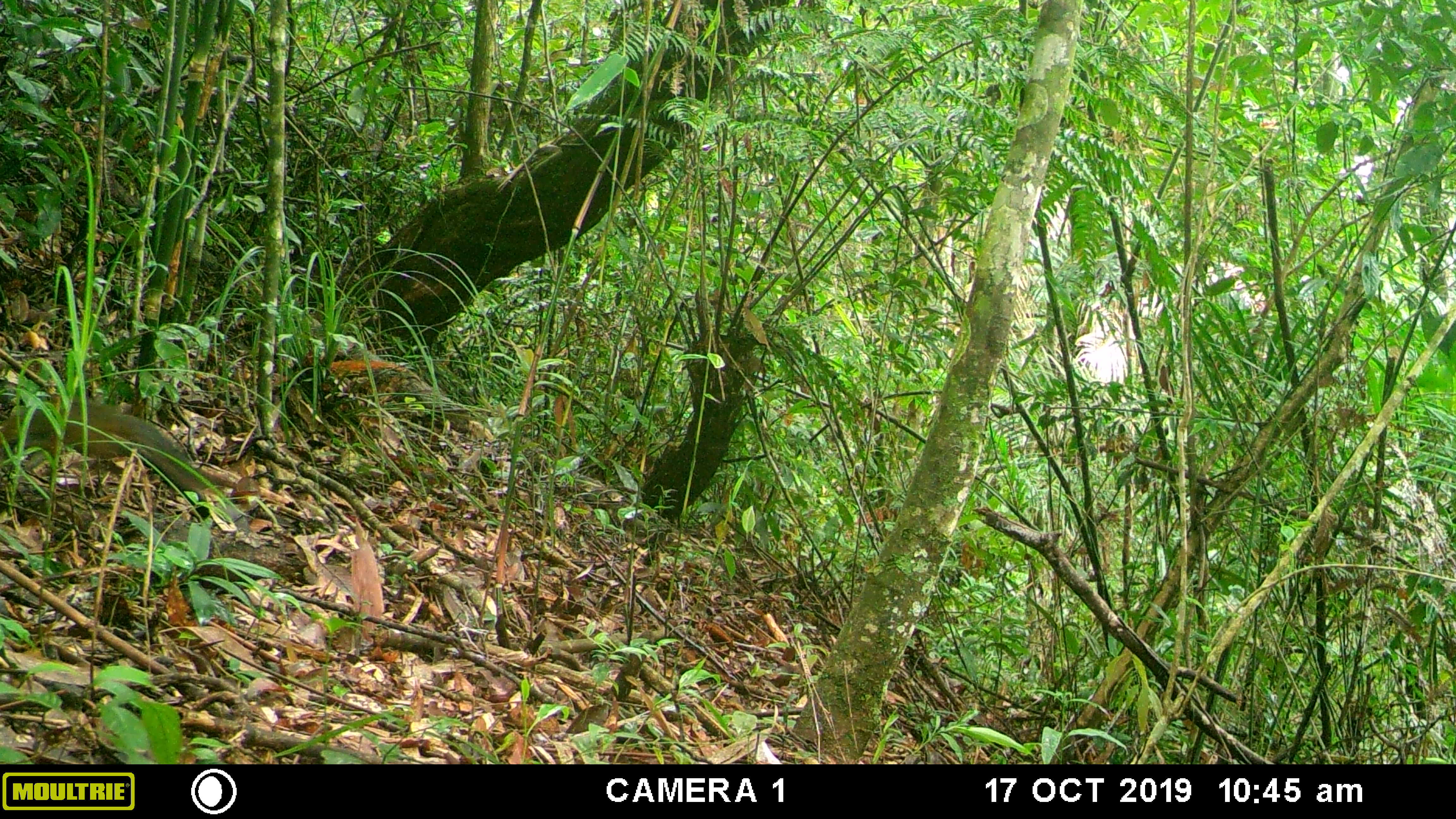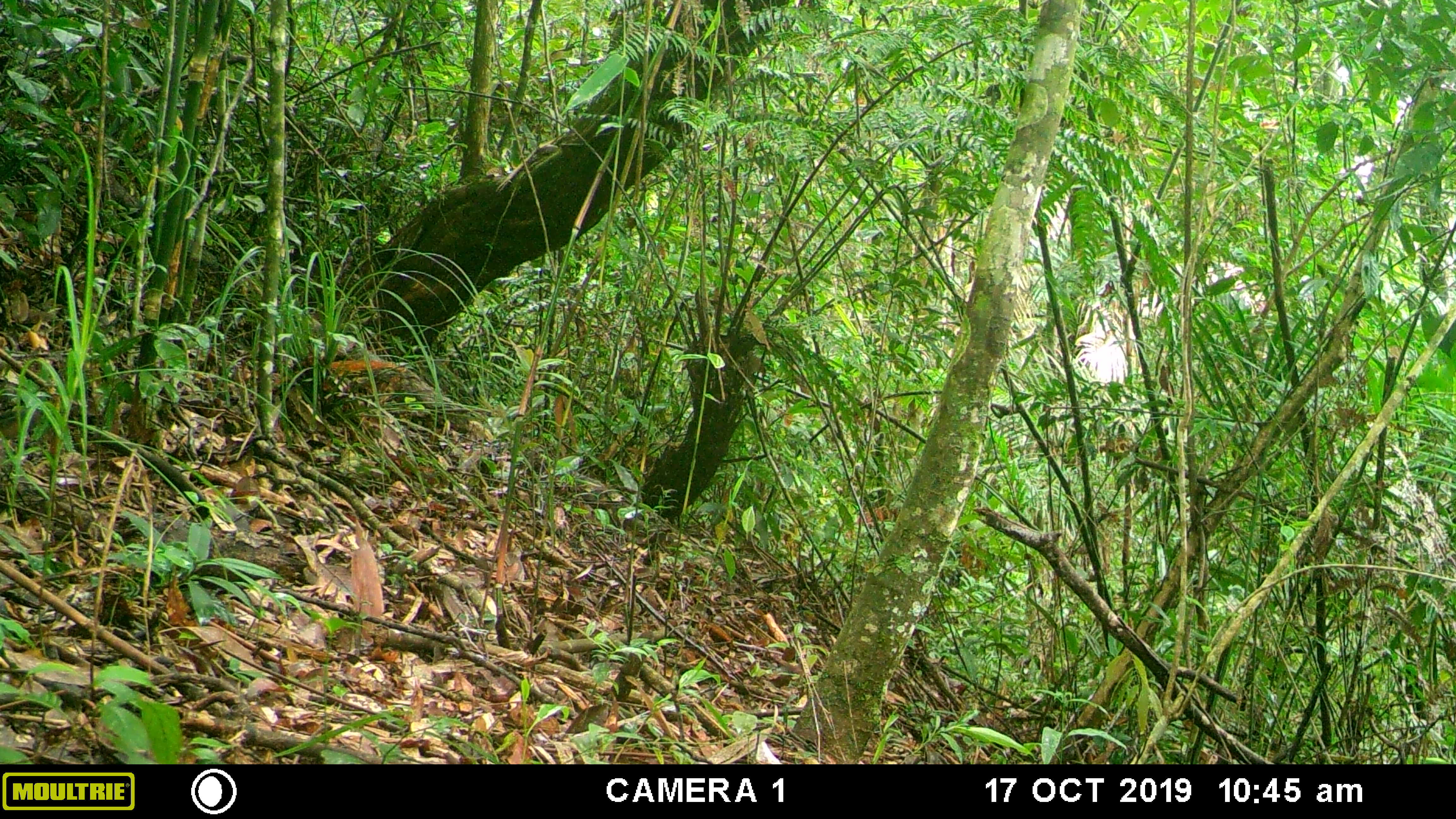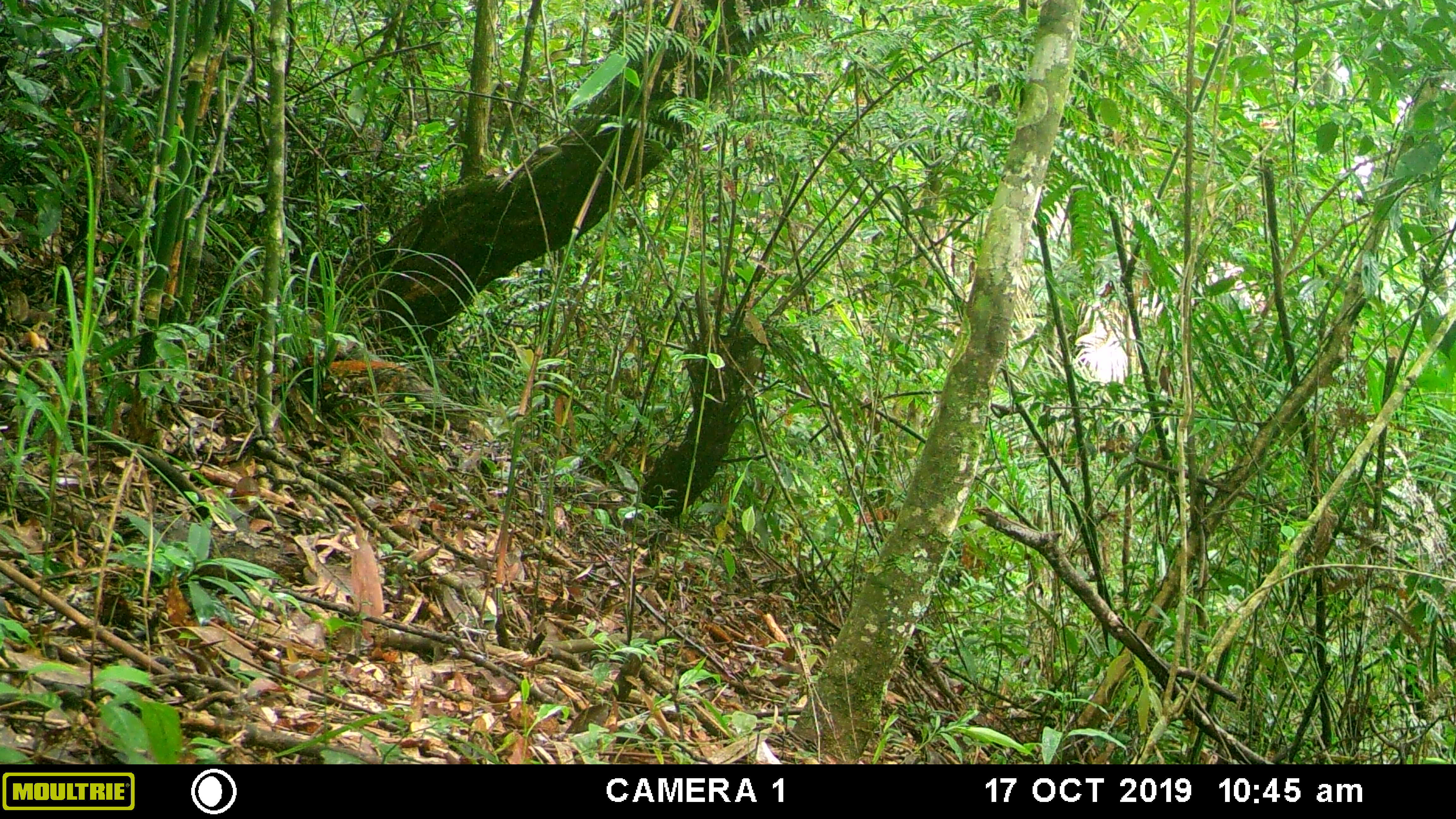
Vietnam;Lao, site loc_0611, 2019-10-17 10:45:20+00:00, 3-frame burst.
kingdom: Animalia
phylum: Chordata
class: Mammalia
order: Rodentia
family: Sciuridae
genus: Callosciurus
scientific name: Callosciurus erythraeus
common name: pallas's squirrel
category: pallass squirrel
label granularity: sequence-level